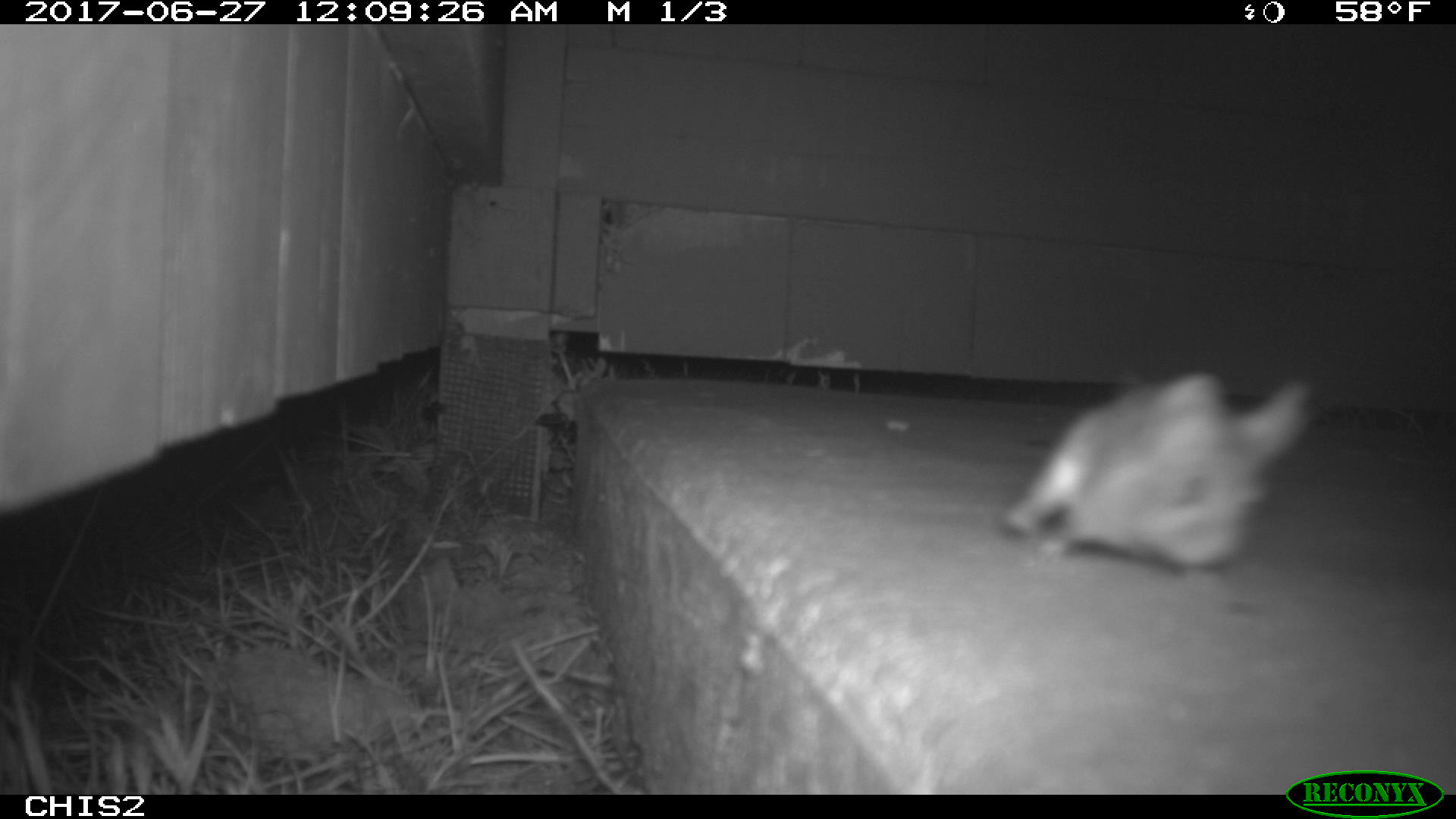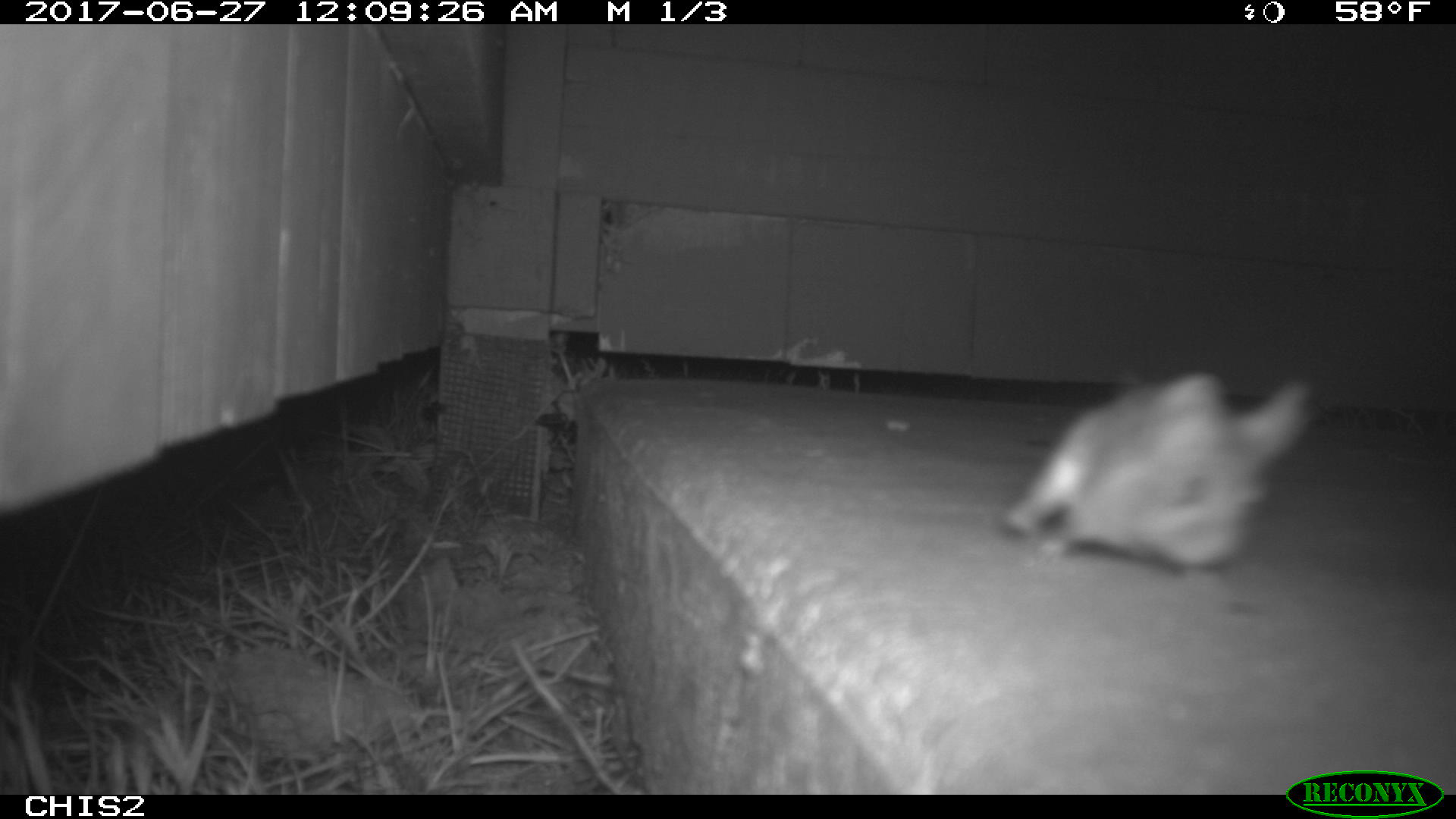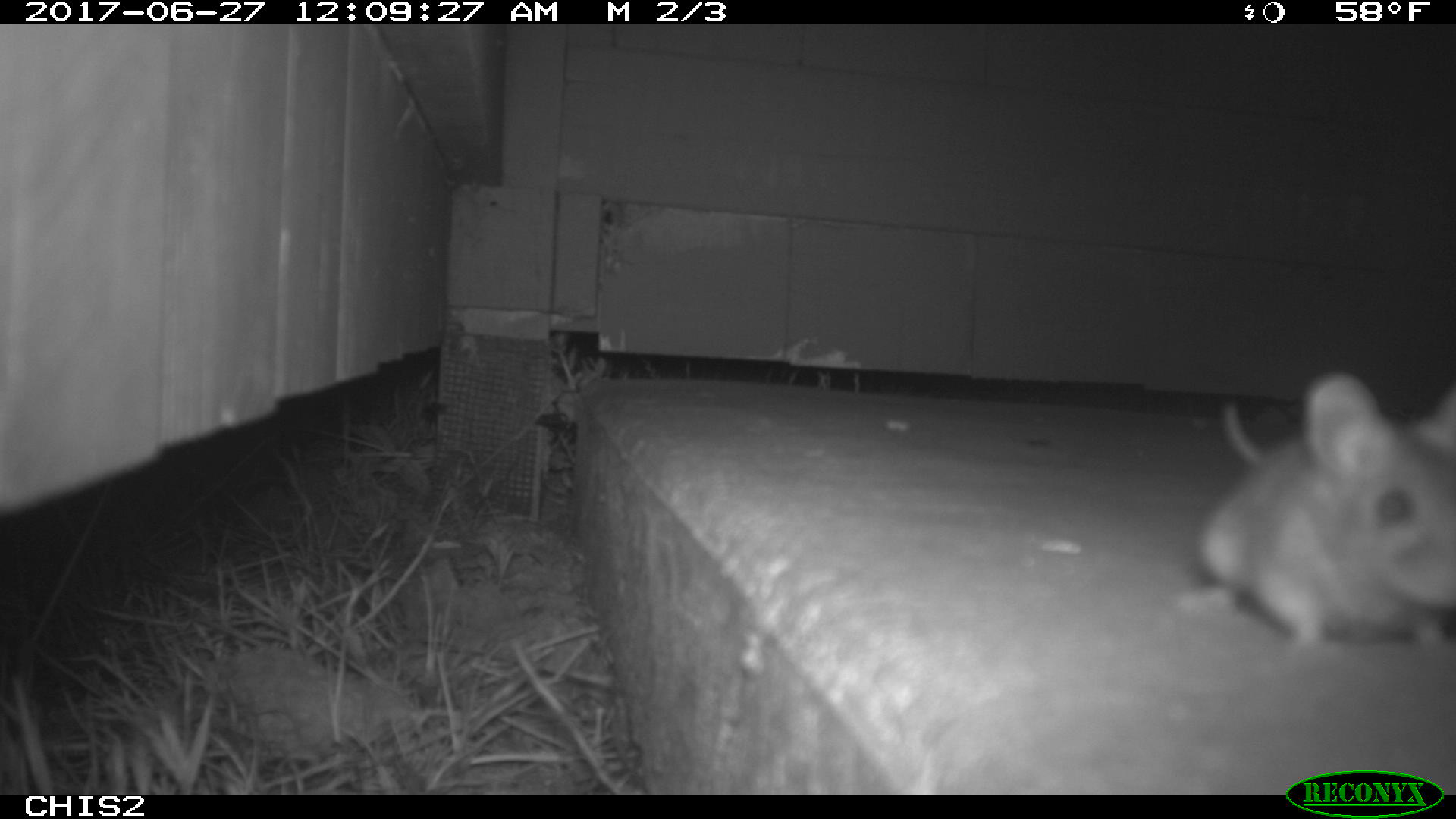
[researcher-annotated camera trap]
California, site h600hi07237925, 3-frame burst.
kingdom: Animalia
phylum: Chordata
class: Mammalia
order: Rodentia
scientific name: Rodentia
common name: rodent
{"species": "rodent (Rodentia)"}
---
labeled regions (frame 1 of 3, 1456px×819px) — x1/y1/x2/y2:
rodent: 999/368/1316/564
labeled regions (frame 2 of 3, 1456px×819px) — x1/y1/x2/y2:
rodent: 1003/367/1313/573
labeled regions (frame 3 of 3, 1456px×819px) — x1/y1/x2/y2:
rodent: 1175/371/1455/652